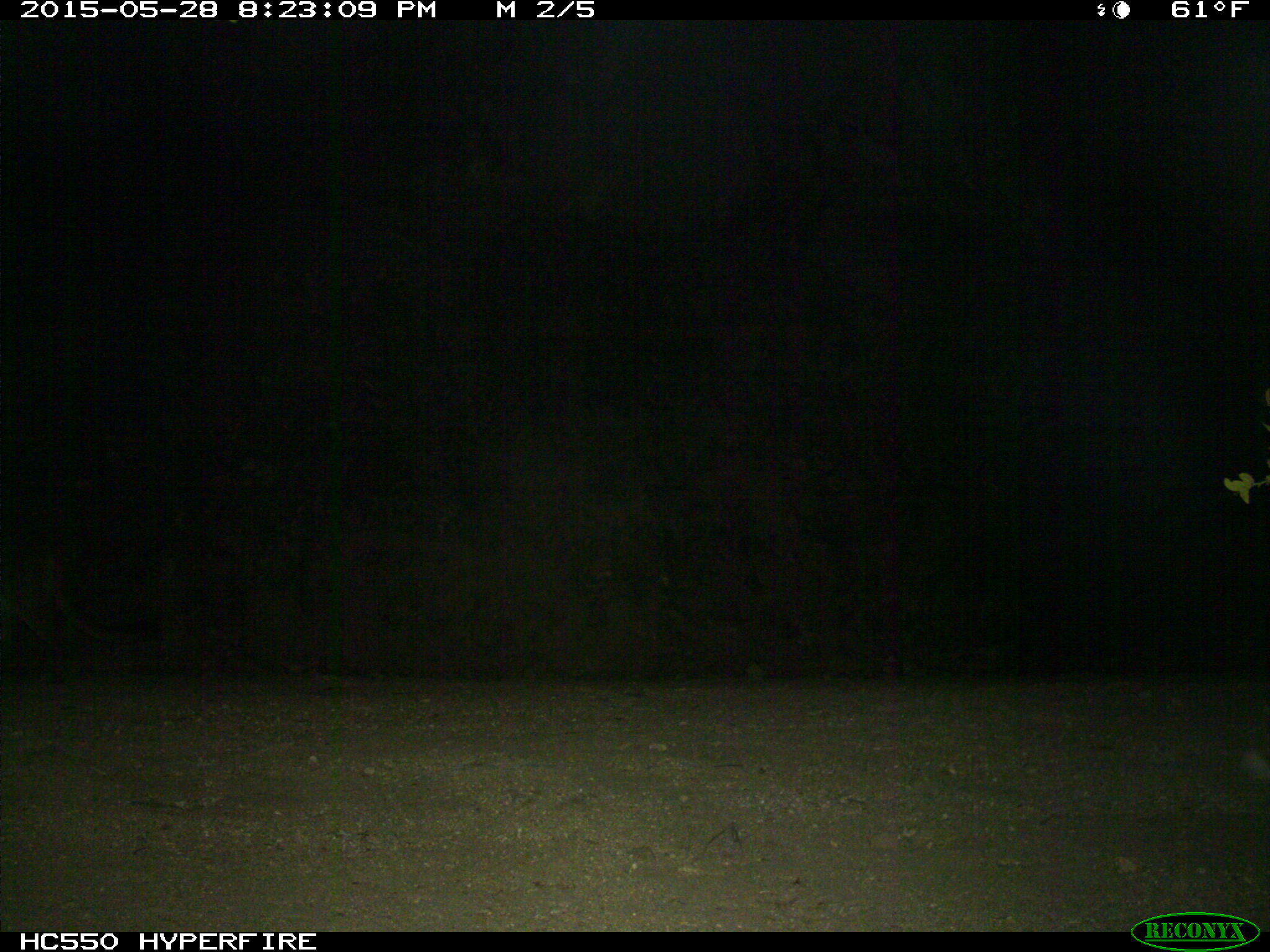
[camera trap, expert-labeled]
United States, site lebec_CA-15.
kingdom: Animalia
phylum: Chordata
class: Mammalia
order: Carnivora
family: Felidae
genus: Puma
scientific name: Puma concolor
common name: mountain lion